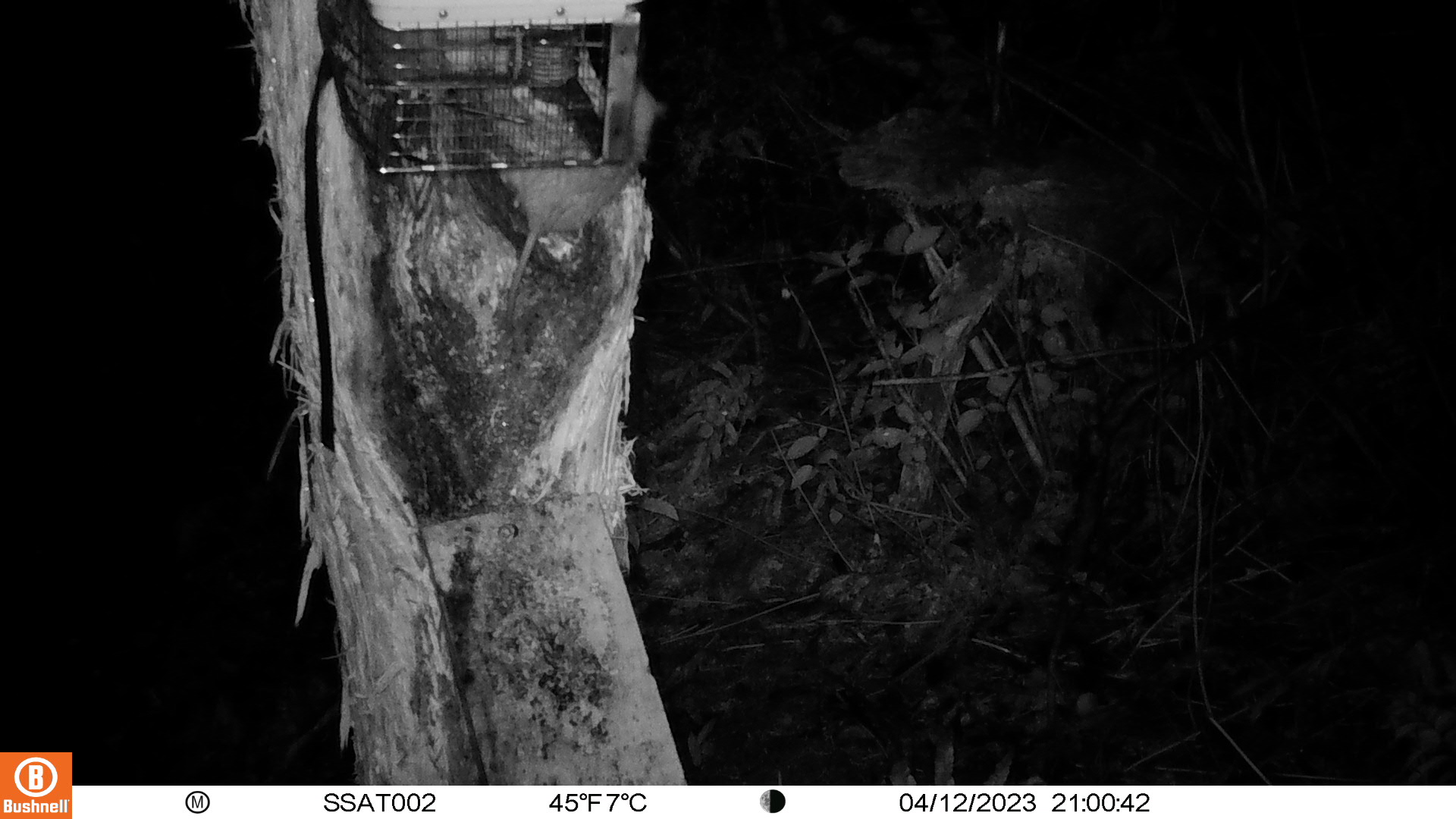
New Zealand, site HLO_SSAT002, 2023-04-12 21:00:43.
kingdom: Animalia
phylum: Chordata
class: Mammalia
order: Rodentia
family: Muridae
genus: Rattus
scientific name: Rattus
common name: rat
Rat (Rattus).